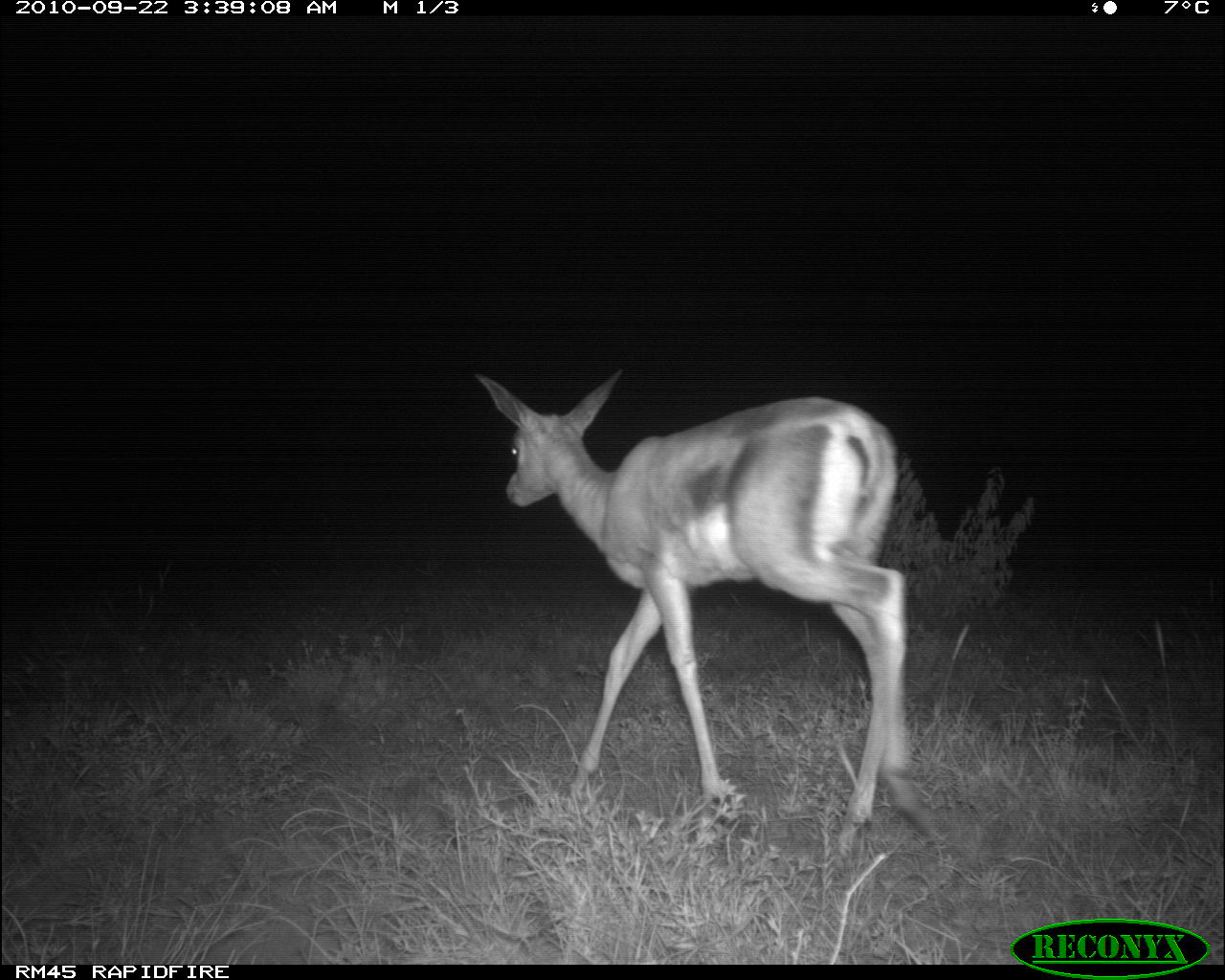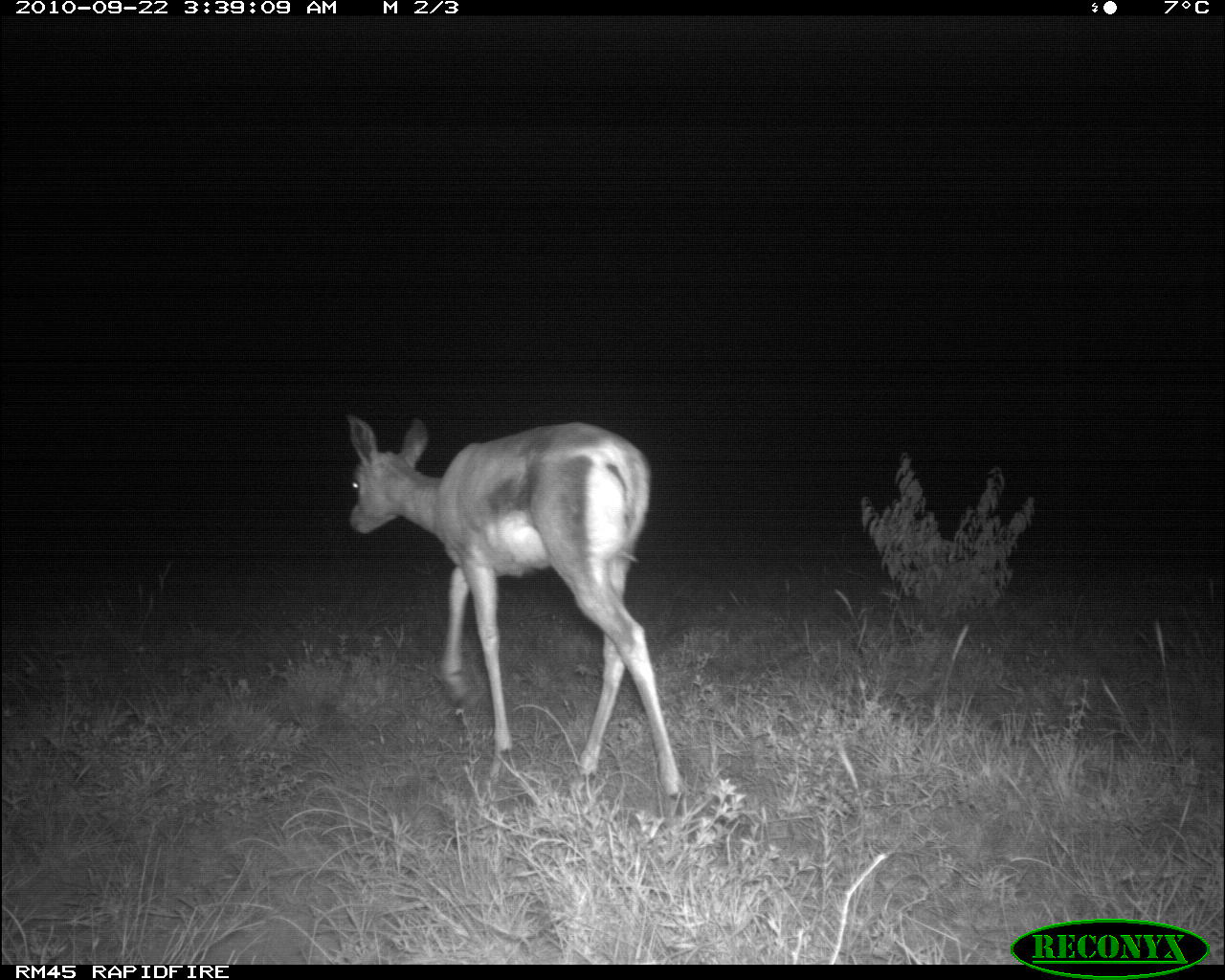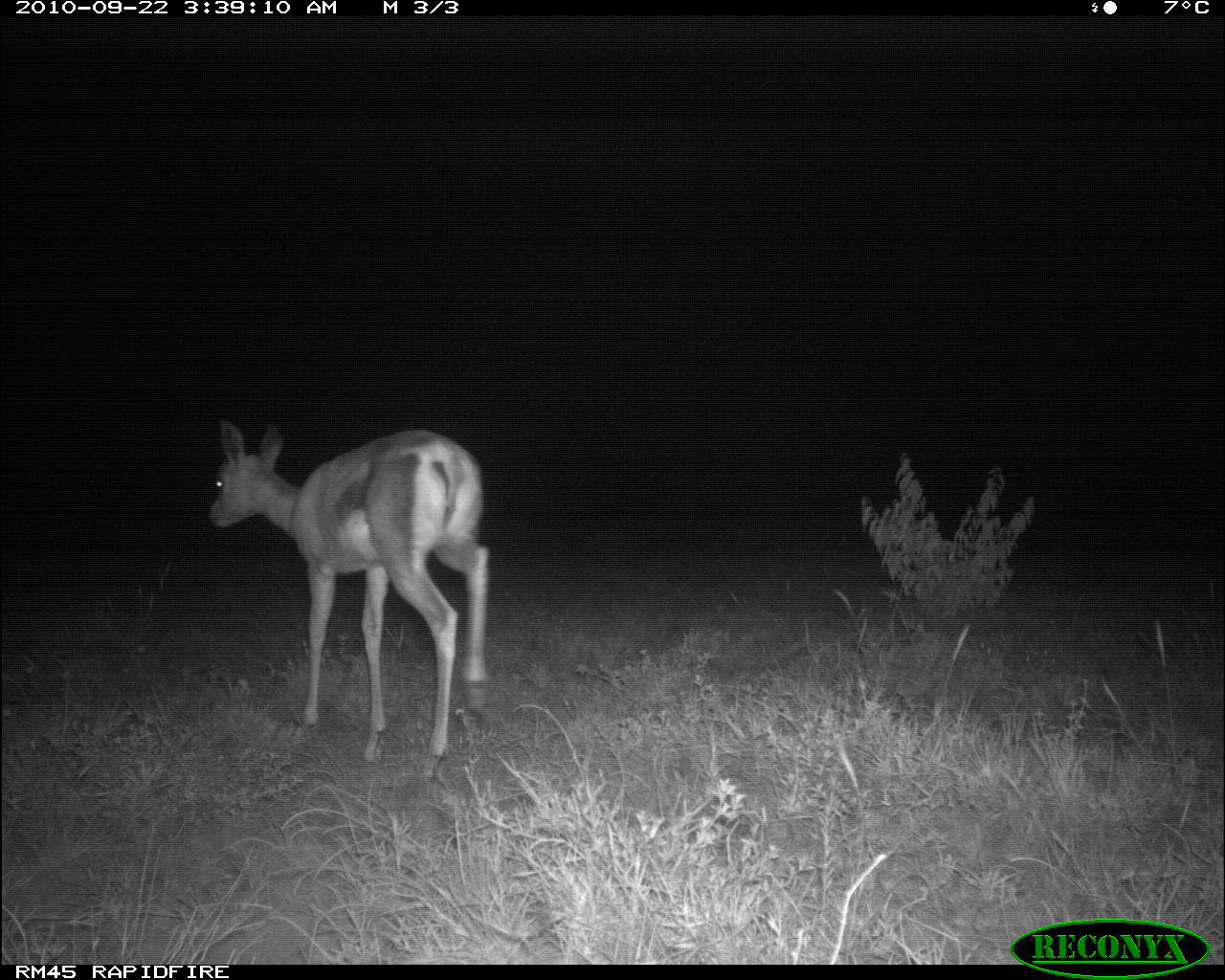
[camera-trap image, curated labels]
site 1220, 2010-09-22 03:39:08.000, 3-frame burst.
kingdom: Animalia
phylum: Chordata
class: Mammalia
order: Artiodactyla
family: Bovidae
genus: Nanger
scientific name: Nanger granti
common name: grant's gazelle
Nanger granti (grant's gazelle), count 1.